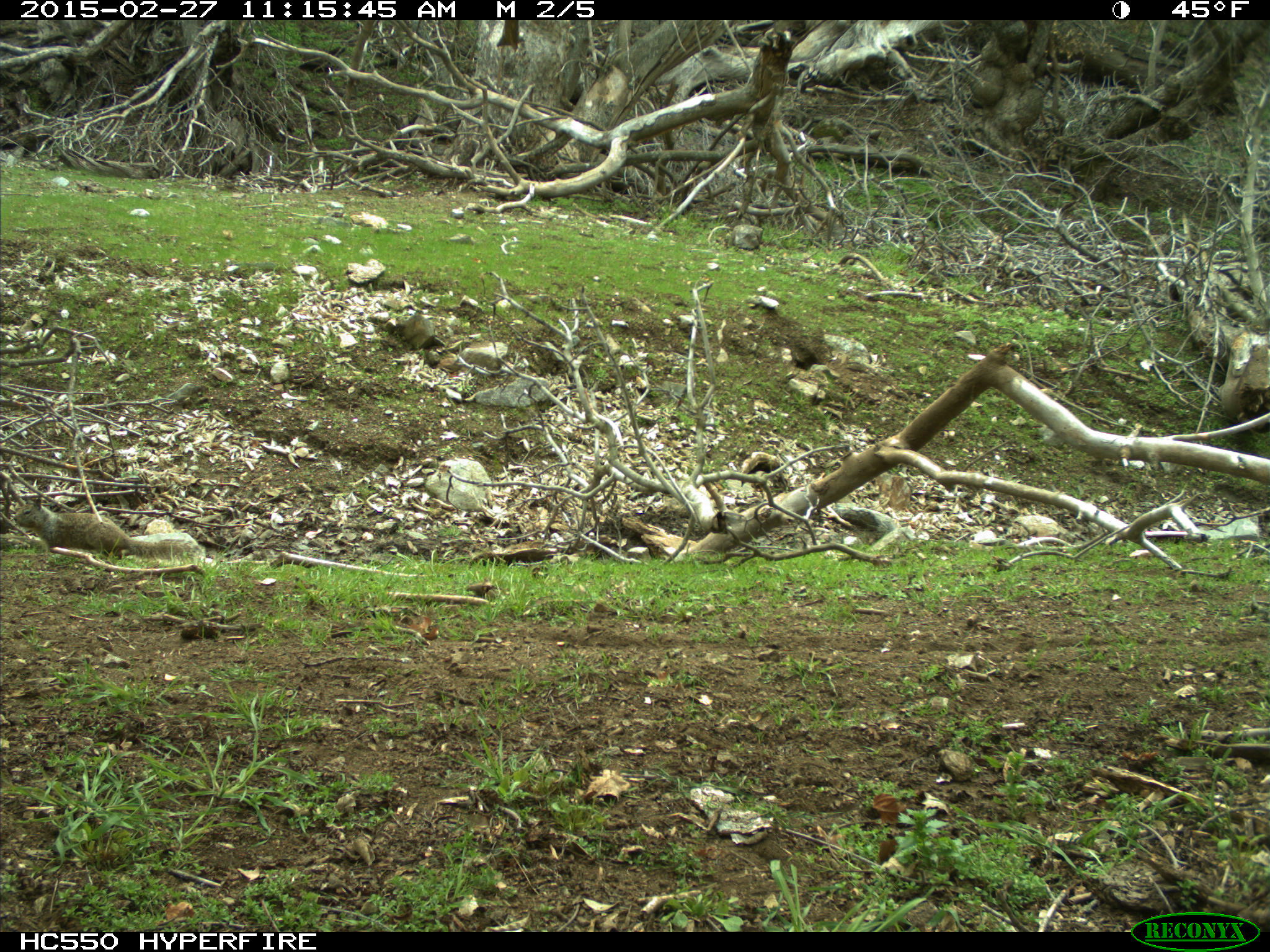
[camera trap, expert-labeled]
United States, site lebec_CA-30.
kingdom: Animalia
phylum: Chordata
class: Mammalia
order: Rodentia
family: Sciuridae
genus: Otospermophilus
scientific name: Otospermophilus beecheyi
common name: california ground squirrel